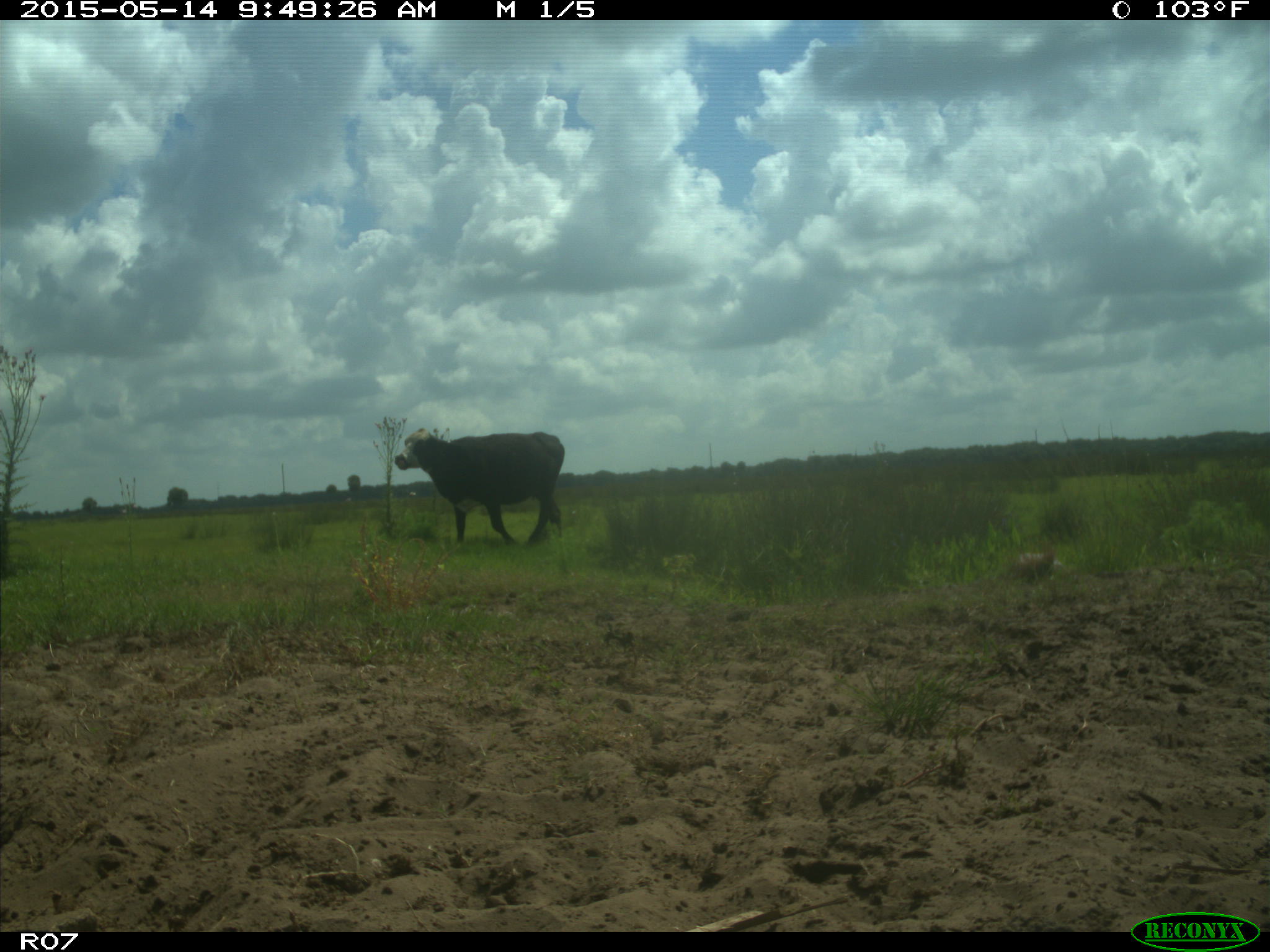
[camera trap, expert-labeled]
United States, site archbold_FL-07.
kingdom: Animalia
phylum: Chordata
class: Mammalia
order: Artiodactyla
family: Bovidae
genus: Bos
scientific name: Bos taurus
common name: domestic cow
Bos taurus (domestic cow).